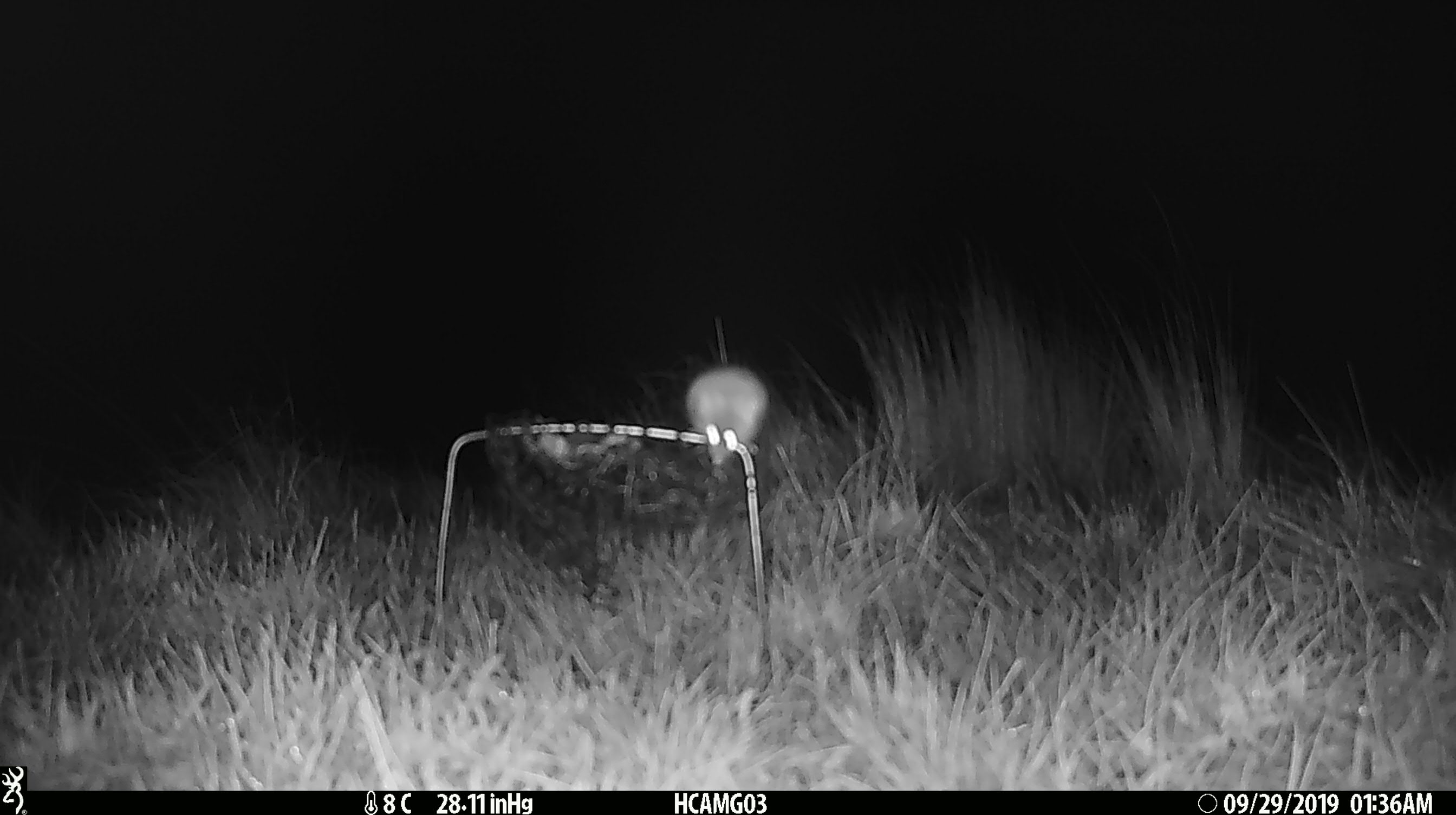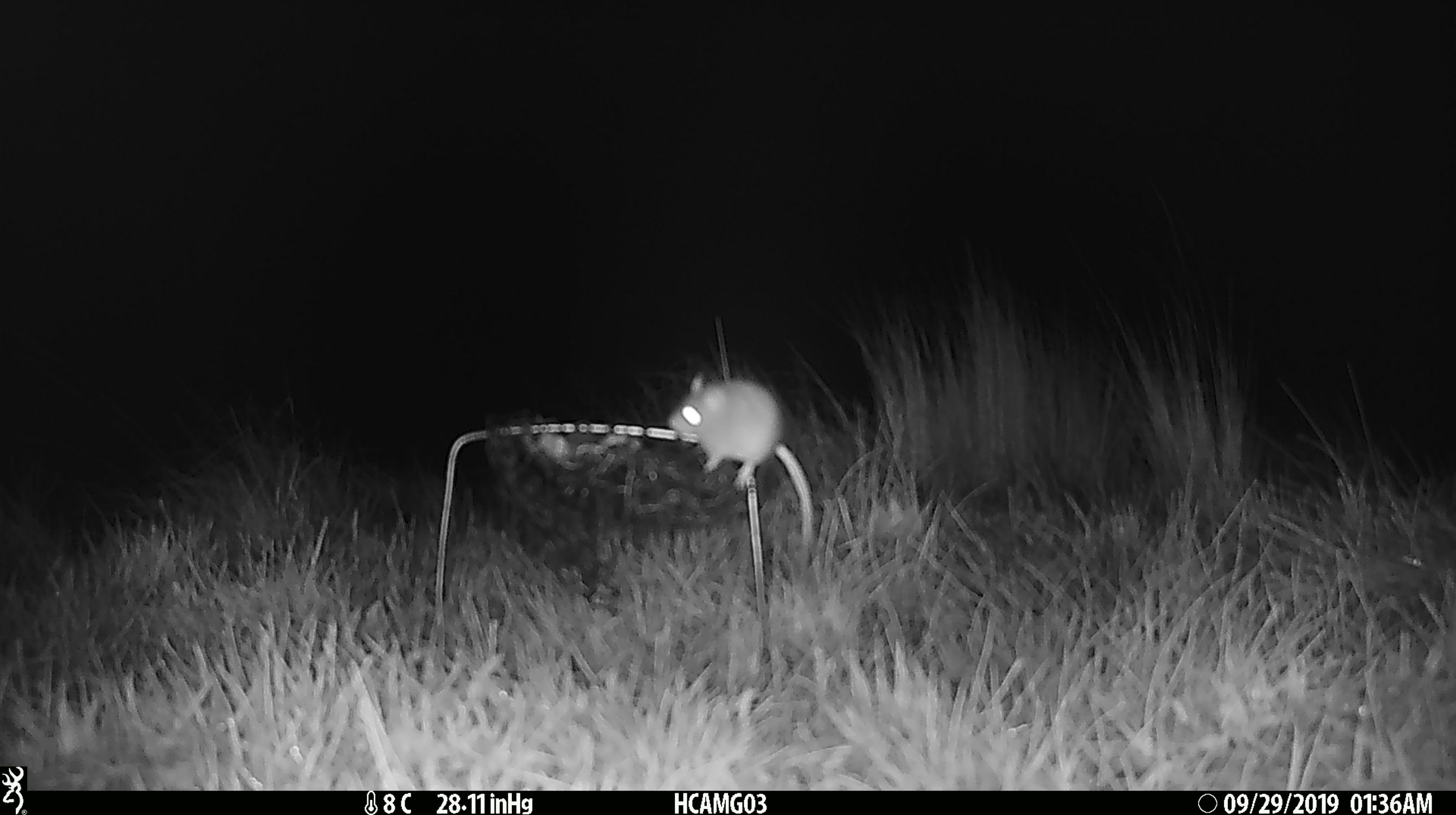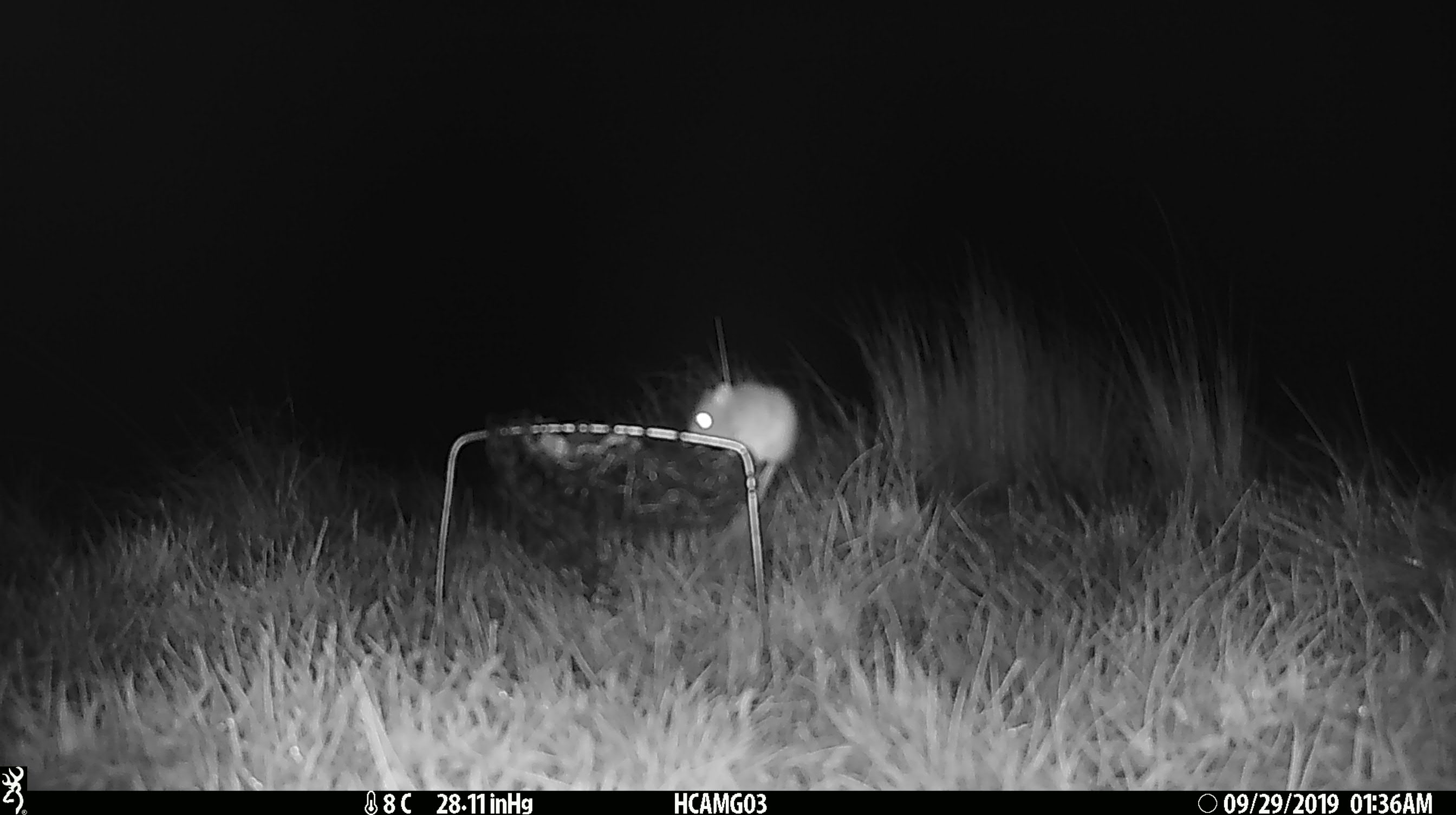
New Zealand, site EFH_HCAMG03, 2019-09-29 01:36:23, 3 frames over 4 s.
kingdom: Animalia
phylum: Chordata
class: Mammalia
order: Rodentia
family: Muridae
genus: Mus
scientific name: Mus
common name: mouse